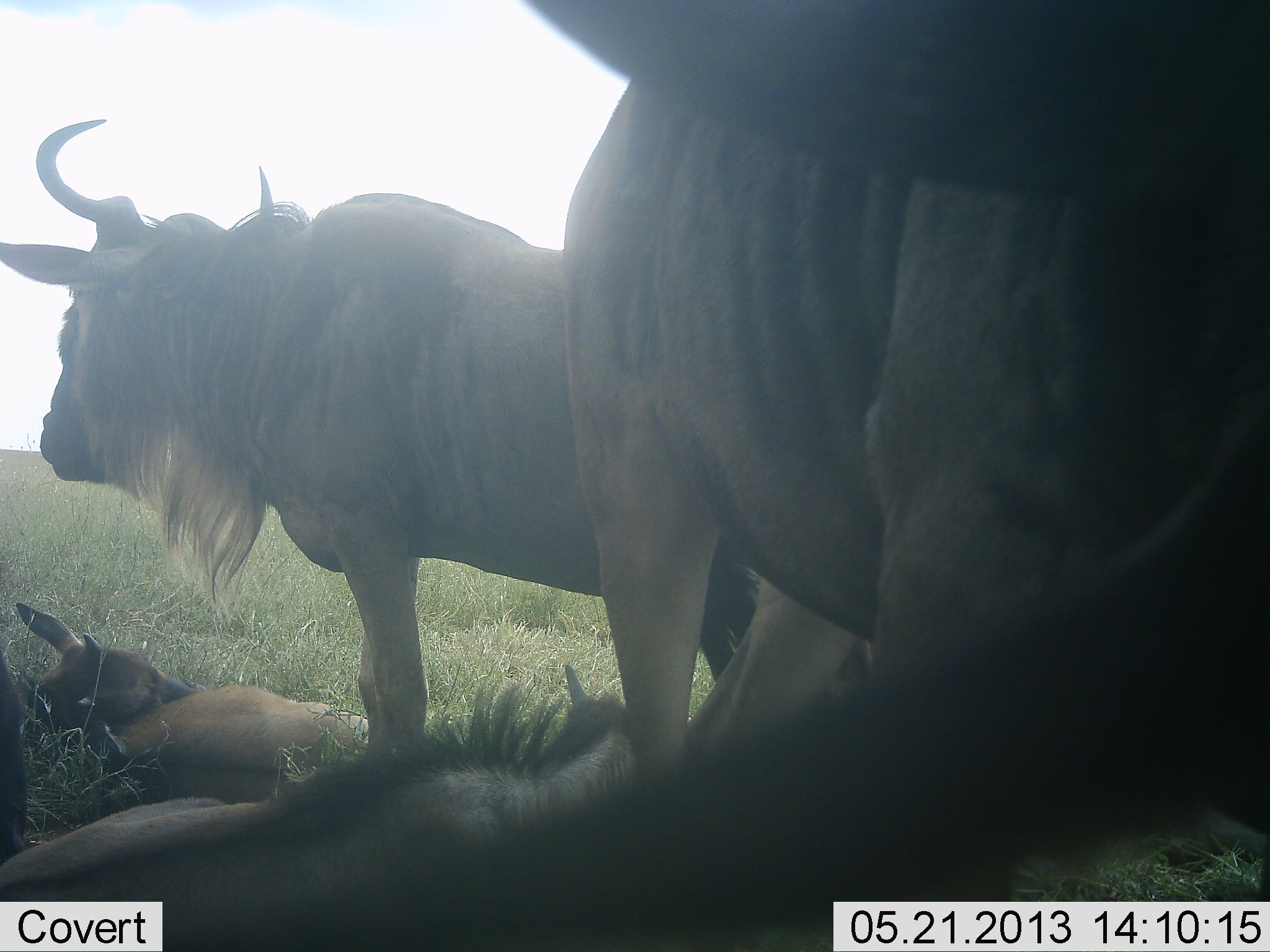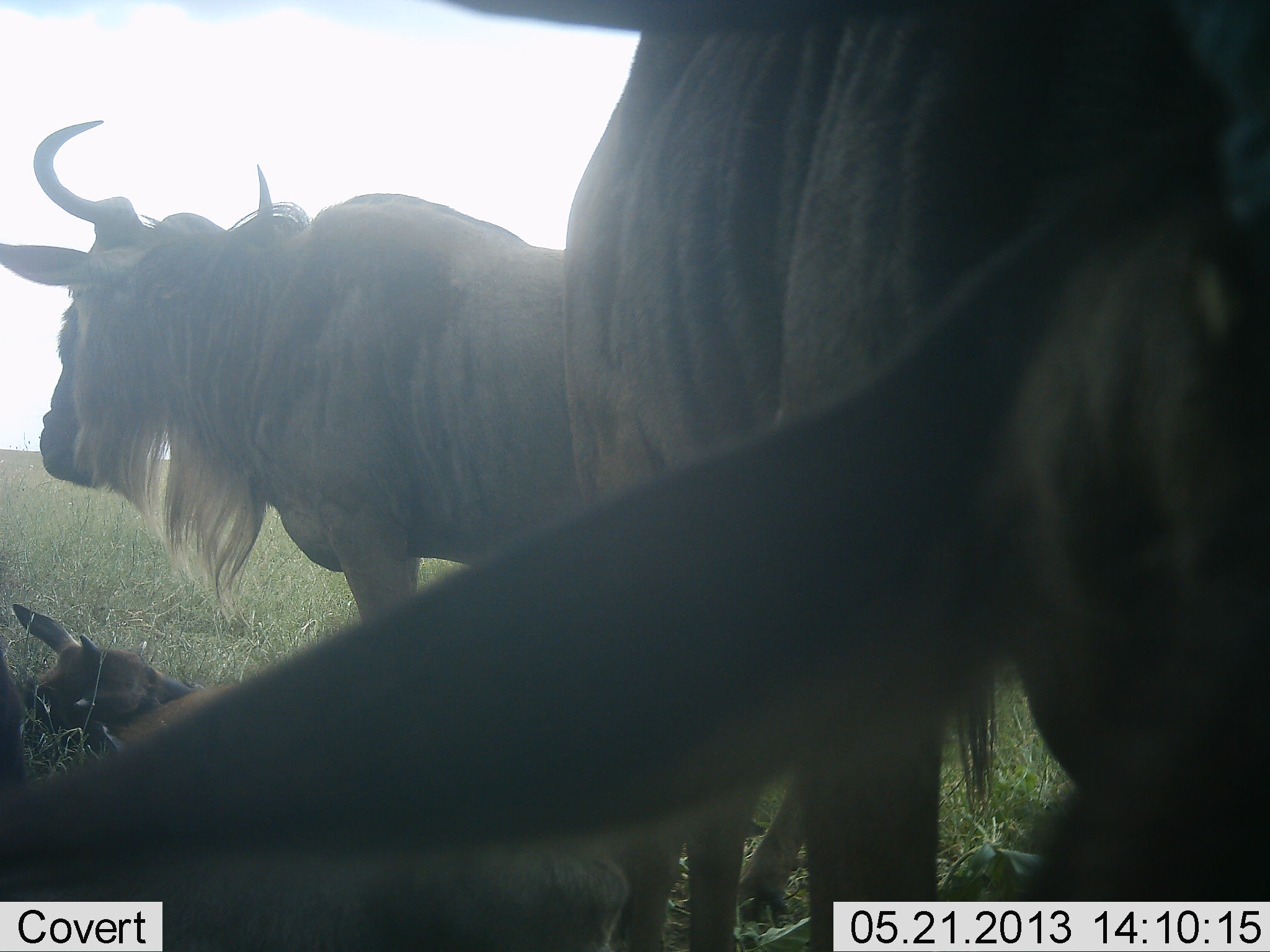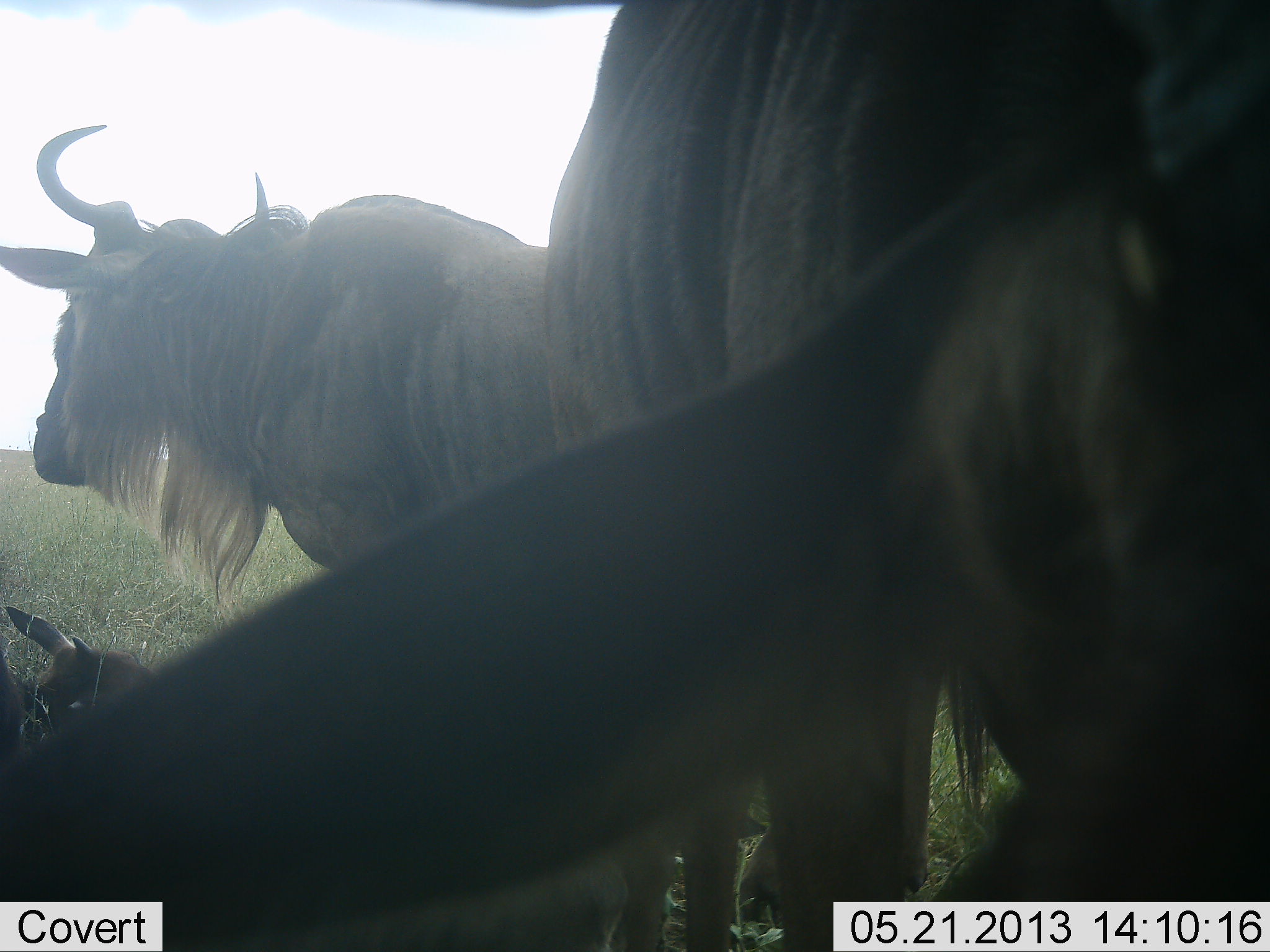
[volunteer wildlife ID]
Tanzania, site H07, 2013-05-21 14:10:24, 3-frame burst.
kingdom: Animalia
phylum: Chordata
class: Mammalia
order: Artiodactyla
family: Bovidae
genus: Connochaetes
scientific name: Connochaetes taurinus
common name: blue wildebeest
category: wildebeest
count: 4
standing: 80%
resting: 80%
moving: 10%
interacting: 10%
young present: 70%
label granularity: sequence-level